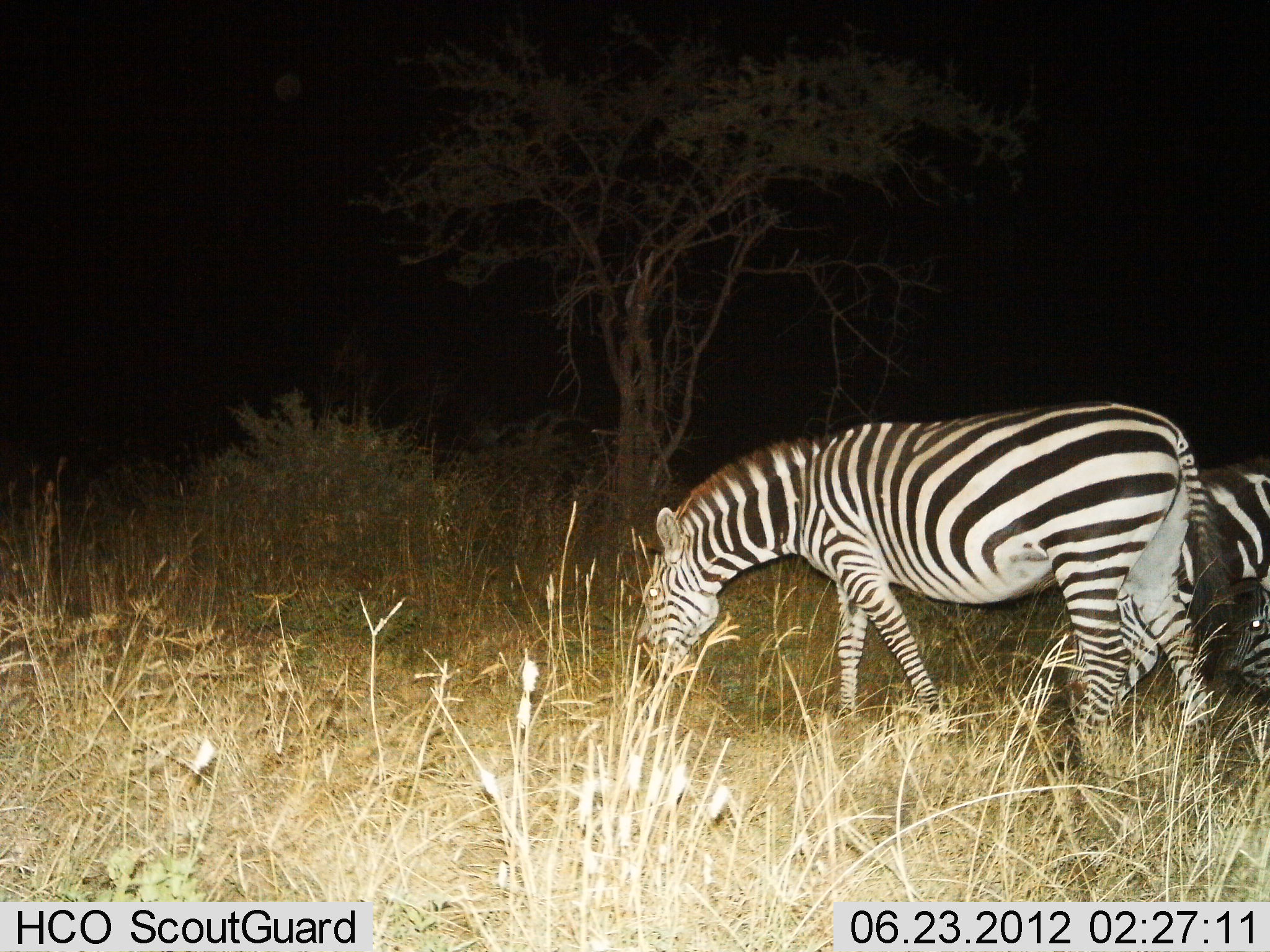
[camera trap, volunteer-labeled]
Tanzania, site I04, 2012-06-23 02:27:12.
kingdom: Animalia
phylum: Chordata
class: Mammalia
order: Perissodactyla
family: Equidae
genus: Equus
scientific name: Equus quagga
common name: plains zebra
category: zebra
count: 3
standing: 20%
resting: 10%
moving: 20%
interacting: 0%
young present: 0%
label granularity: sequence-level